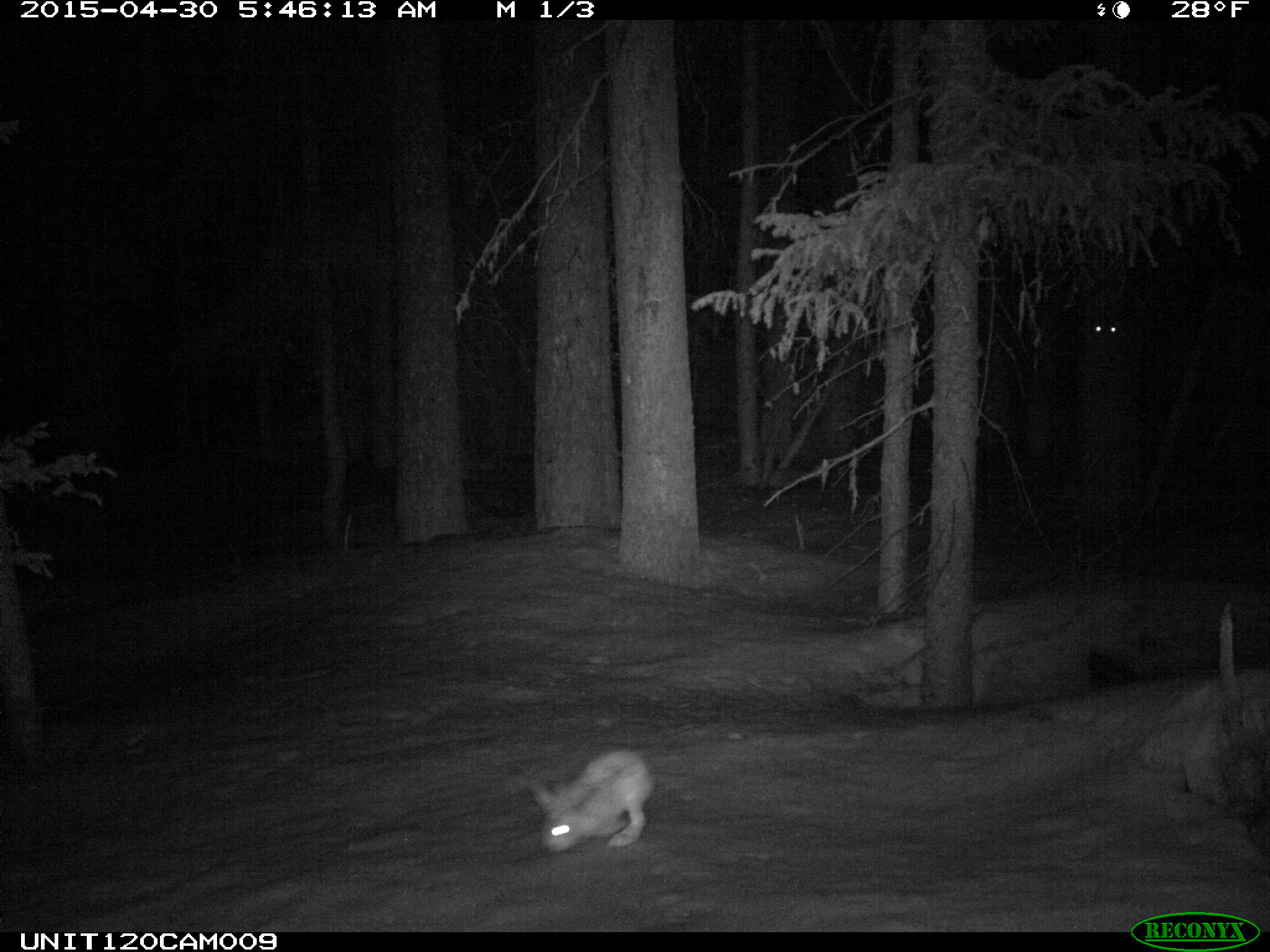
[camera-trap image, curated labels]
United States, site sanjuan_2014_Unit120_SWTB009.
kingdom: Animalia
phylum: Chordata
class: Mammalia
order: Lagomorpha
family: Leporidae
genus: Lepus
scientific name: Lepus americanus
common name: snowshoe hare